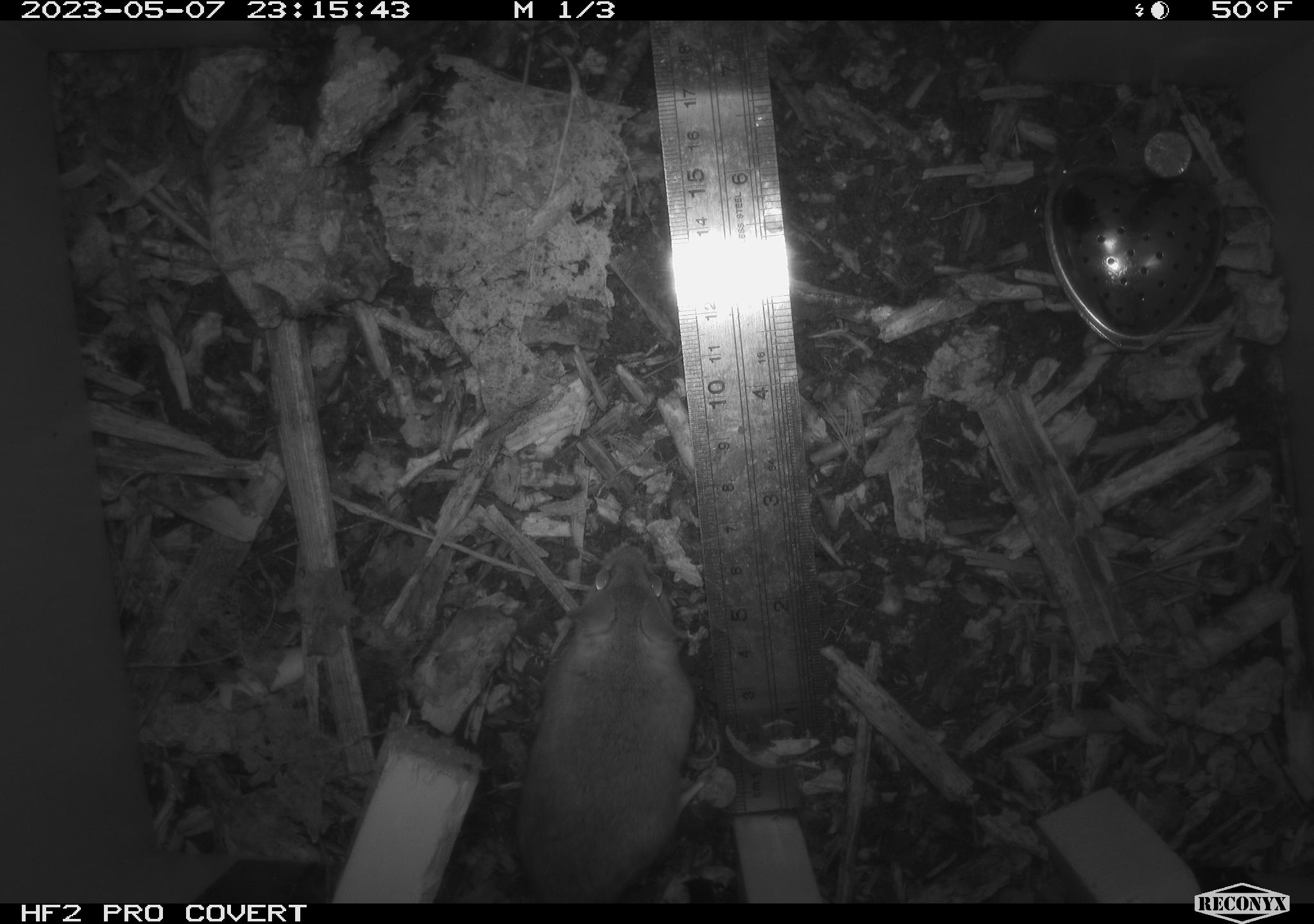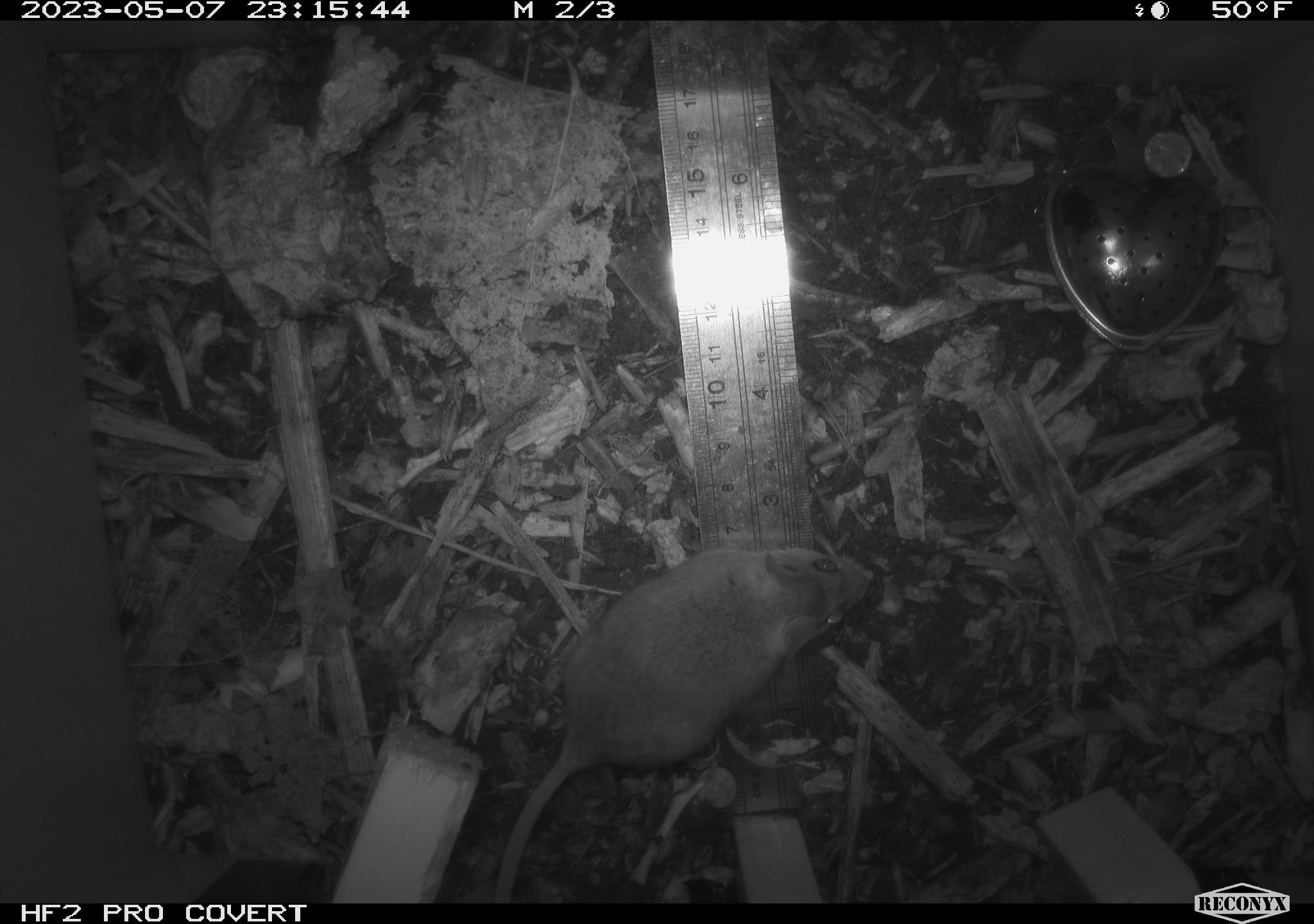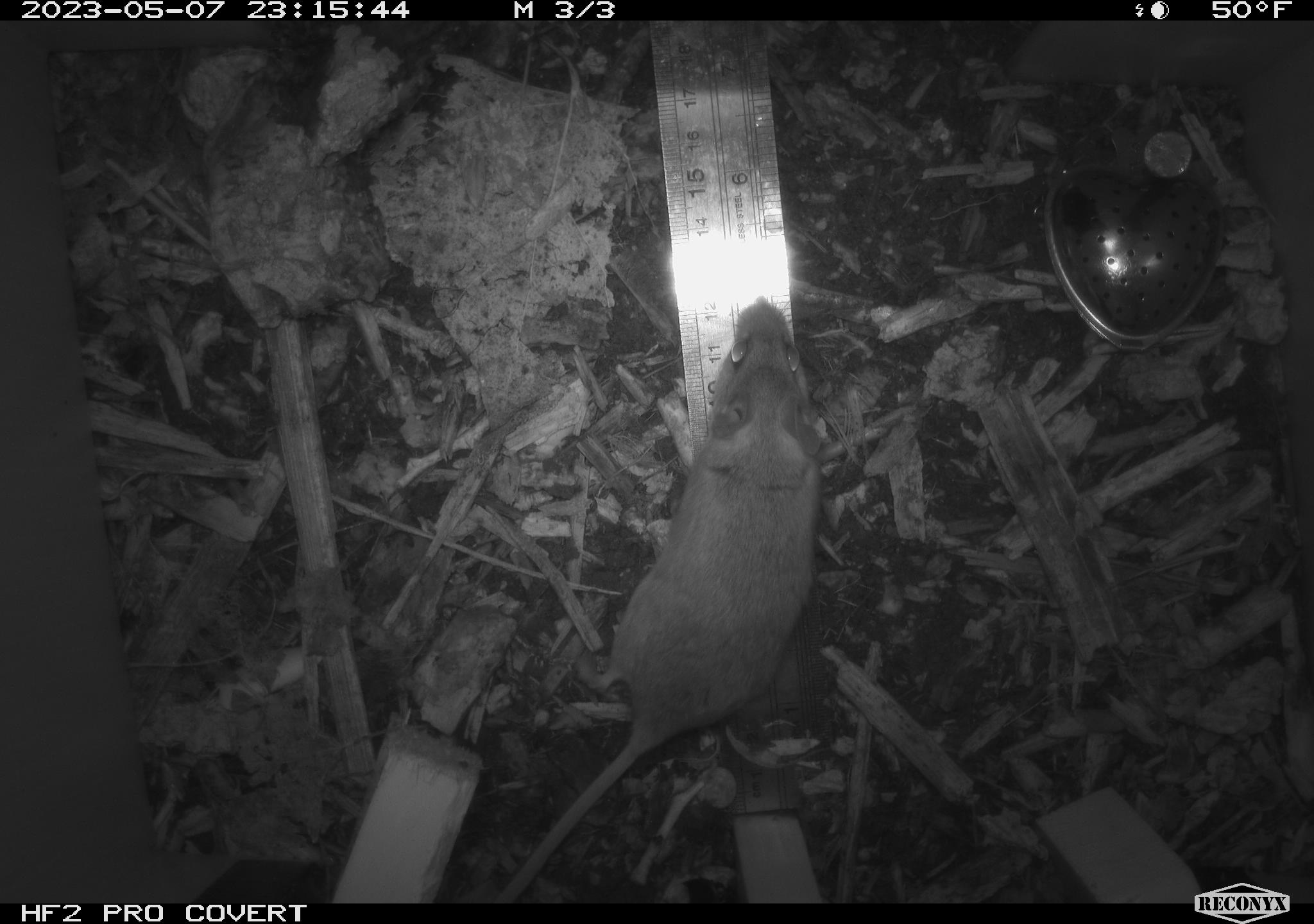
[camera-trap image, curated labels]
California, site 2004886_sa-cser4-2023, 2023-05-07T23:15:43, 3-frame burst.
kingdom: Animalia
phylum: Chordata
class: Mammalia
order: Rodentia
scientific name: Rodentia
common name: mouse species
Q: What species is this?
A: Mouse species (Rodentia).